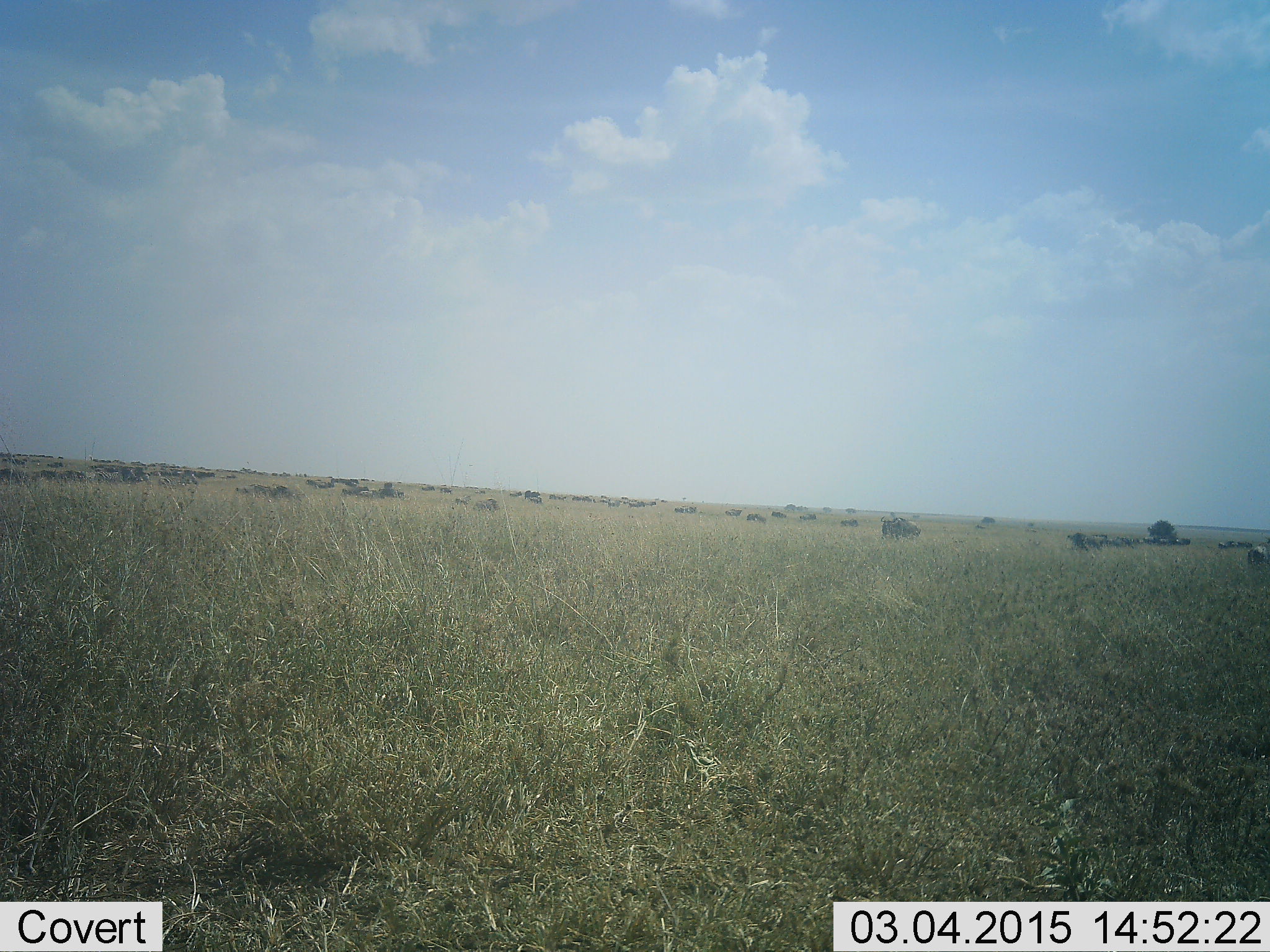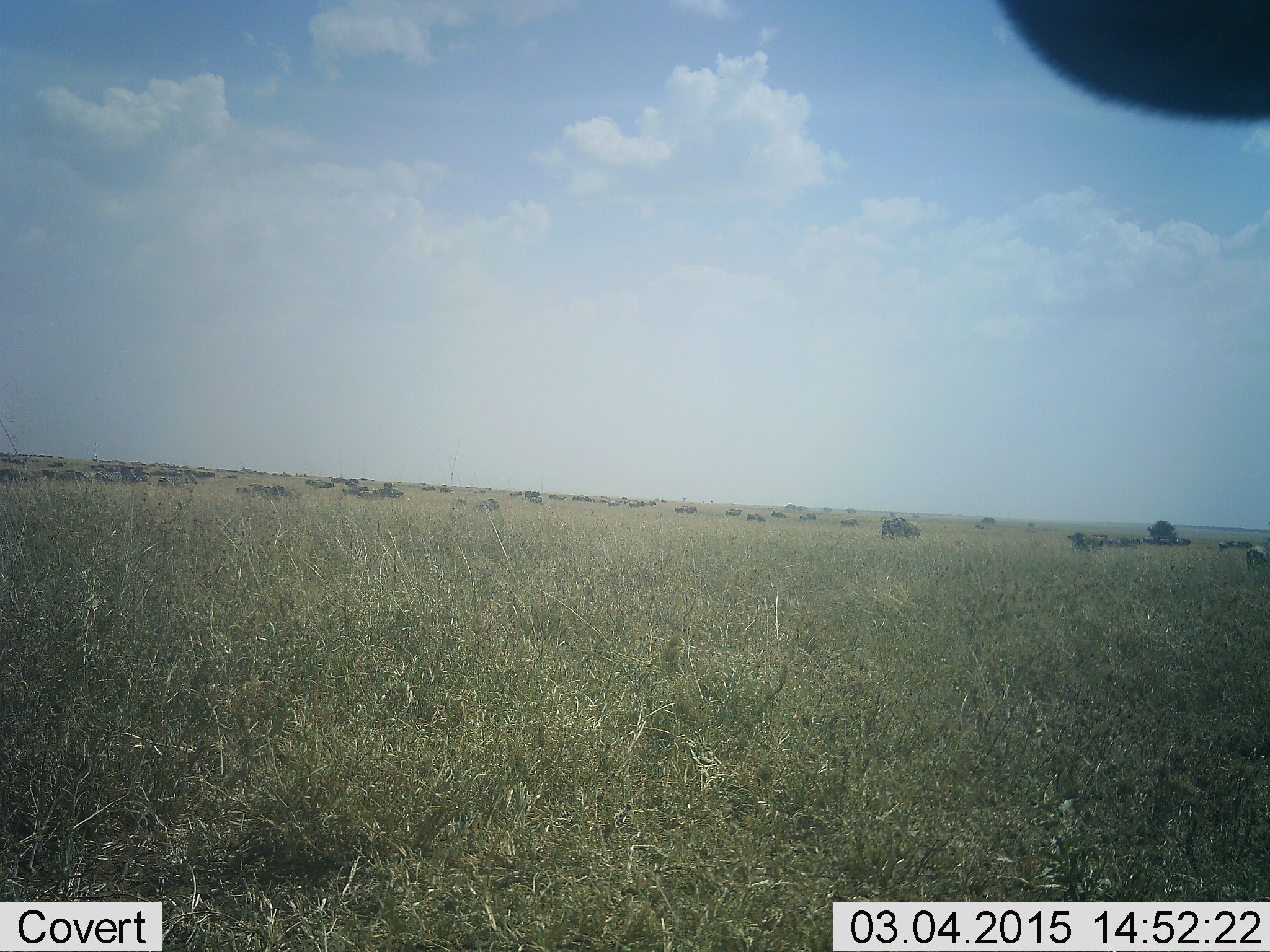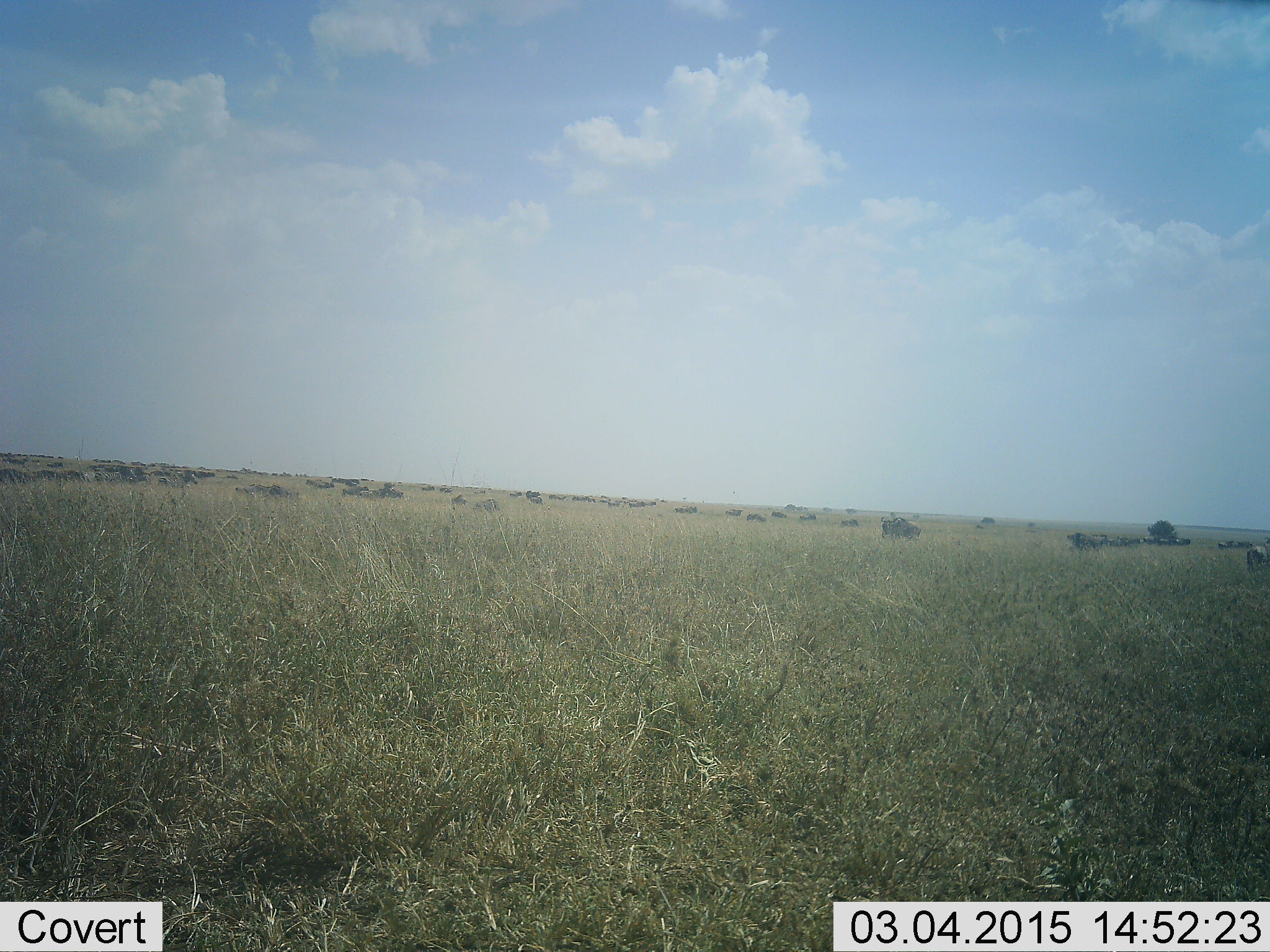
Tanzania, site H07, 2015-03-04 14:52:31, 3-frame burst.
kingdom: Animalia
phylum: Chordata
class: Mammalia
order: Artiodactyla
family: Bovidae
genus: Connochaetes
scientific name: Connochaetes taurinus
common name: blue wildebeest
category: wildebeest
Wildebeest (blue wildebeest) (Connochaetes taurinus), count 51+. Behavior (volunteer vote fractions): standing 80%, resting 20%, moving 40%, interacting 0%. Young present (vote fraction): 0%. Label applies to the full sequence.